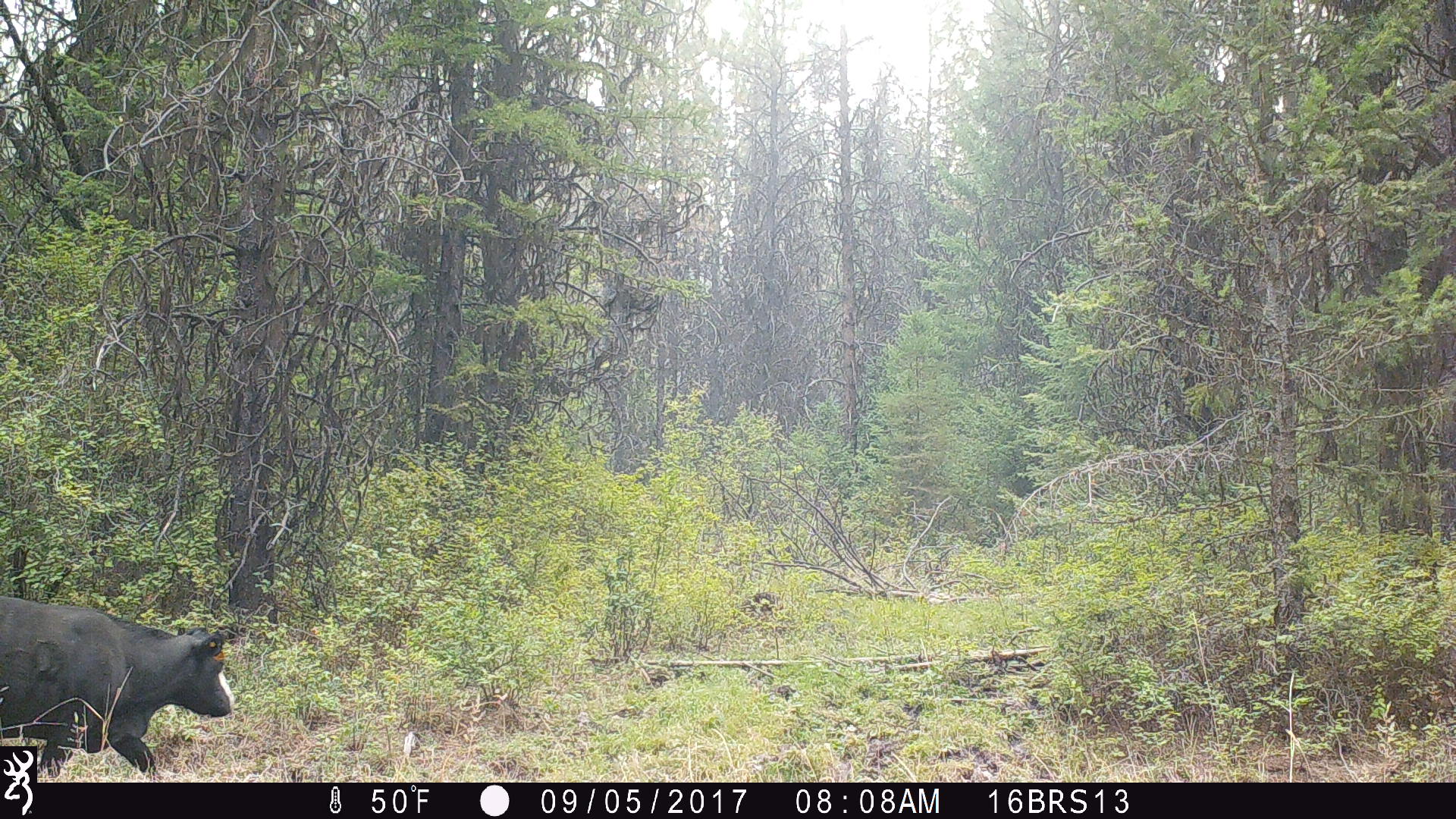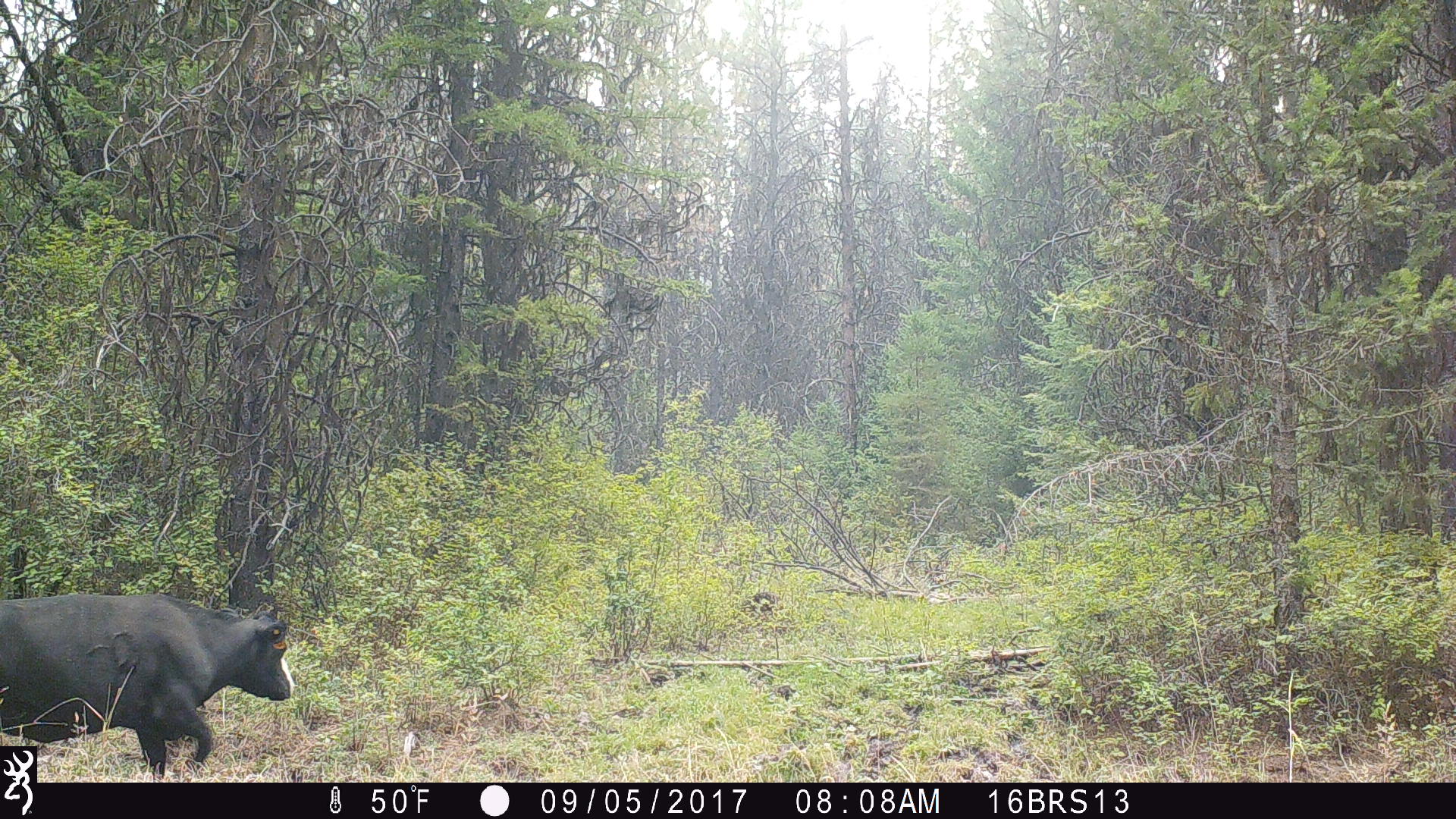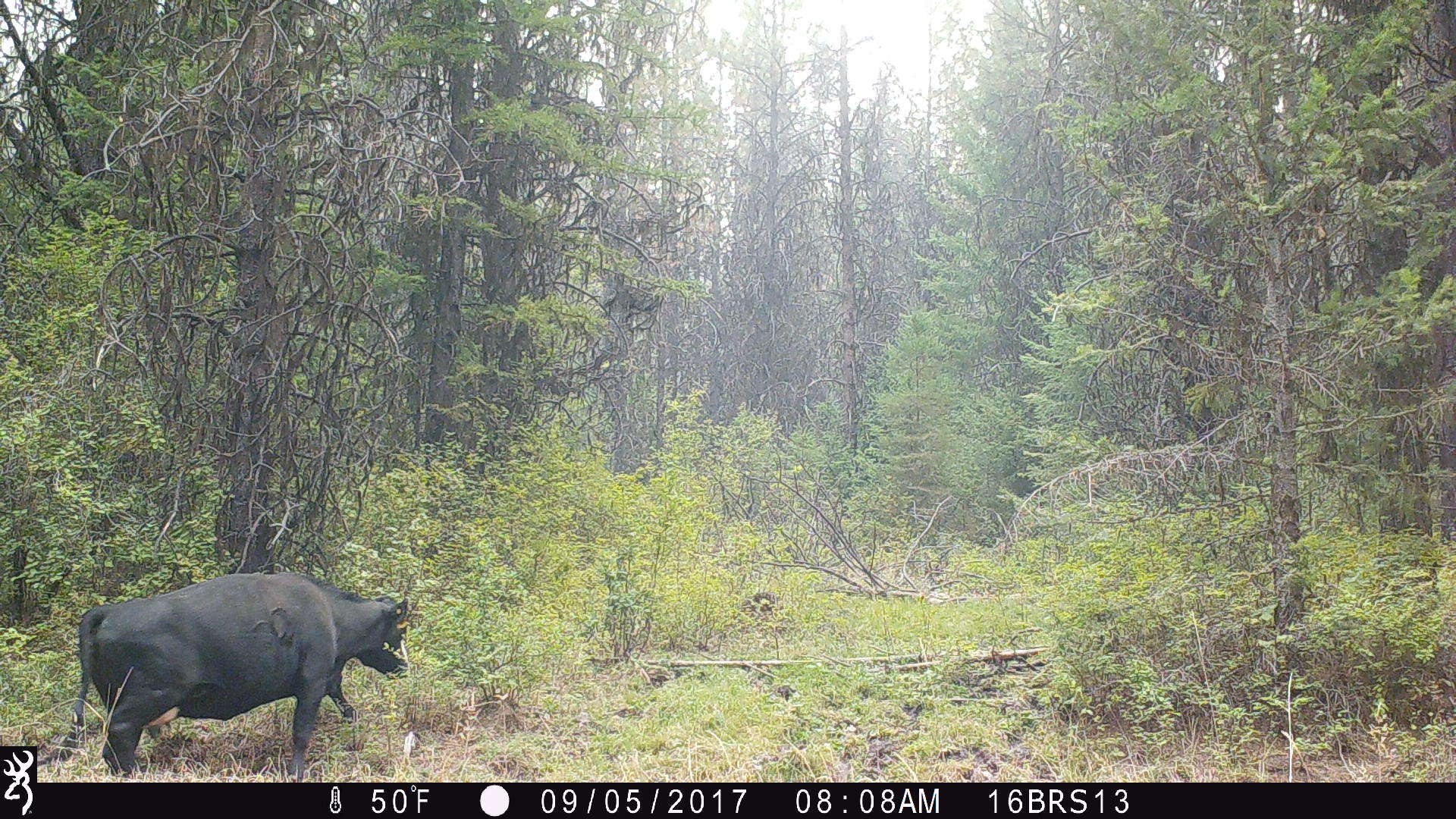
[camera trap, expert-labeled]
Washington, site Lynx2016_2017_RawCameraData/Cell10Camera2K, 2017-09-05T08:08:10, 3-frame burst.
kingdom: Animalia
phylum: Chordata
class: Mammalia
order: Artiodactyla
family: Bovidae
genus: Bos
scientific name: Bos taurus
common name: domestic cattle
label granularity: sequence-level